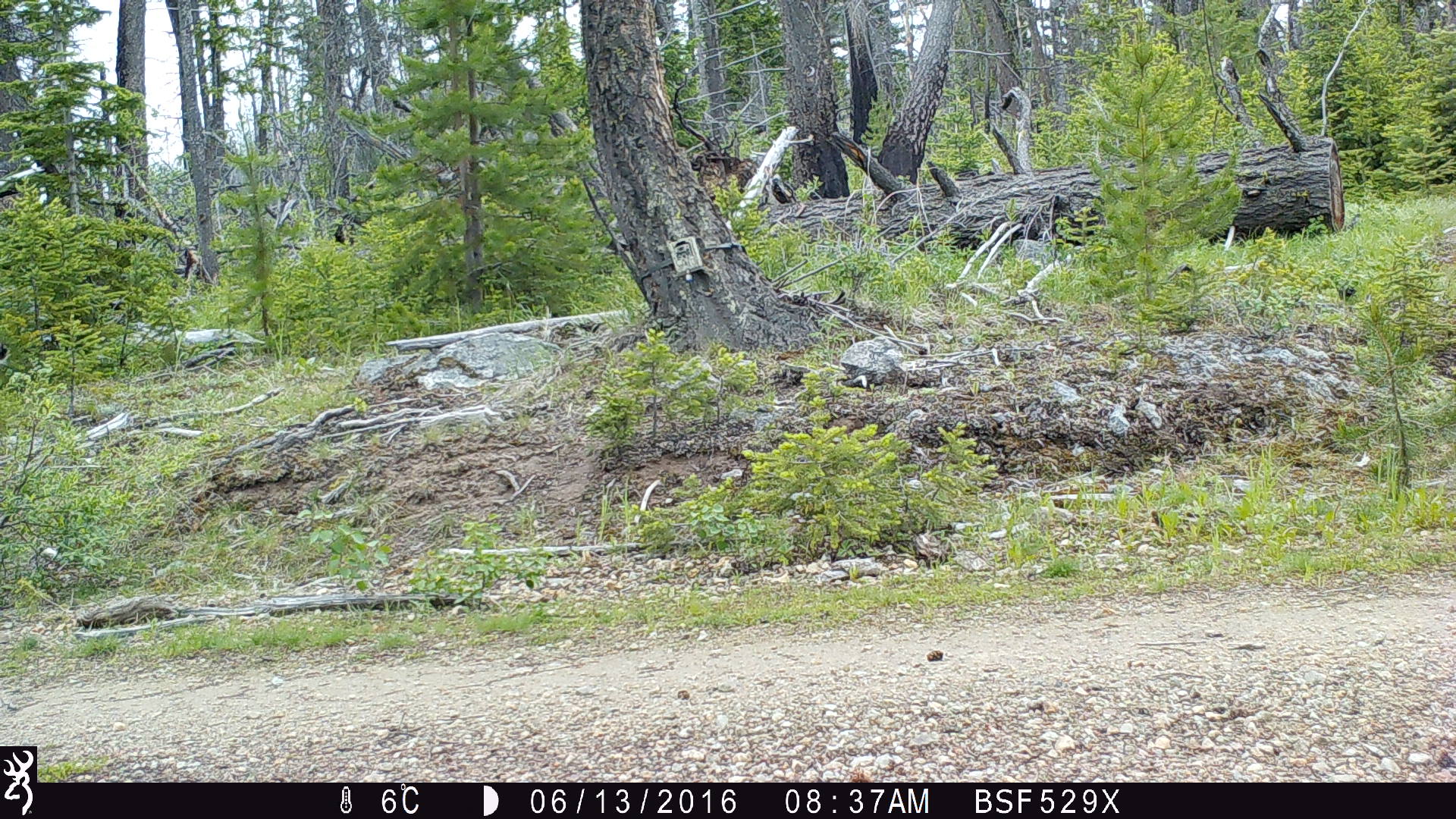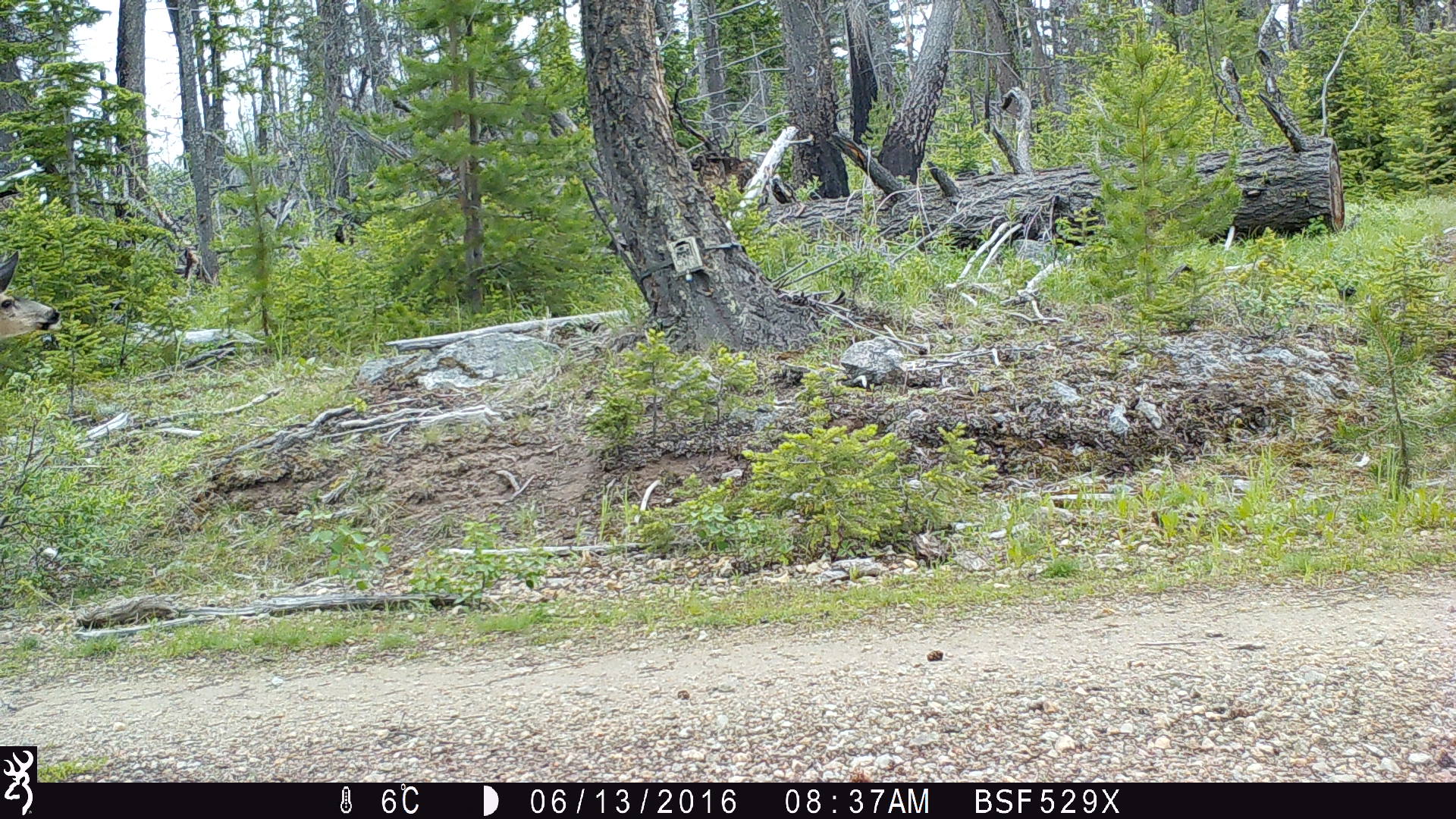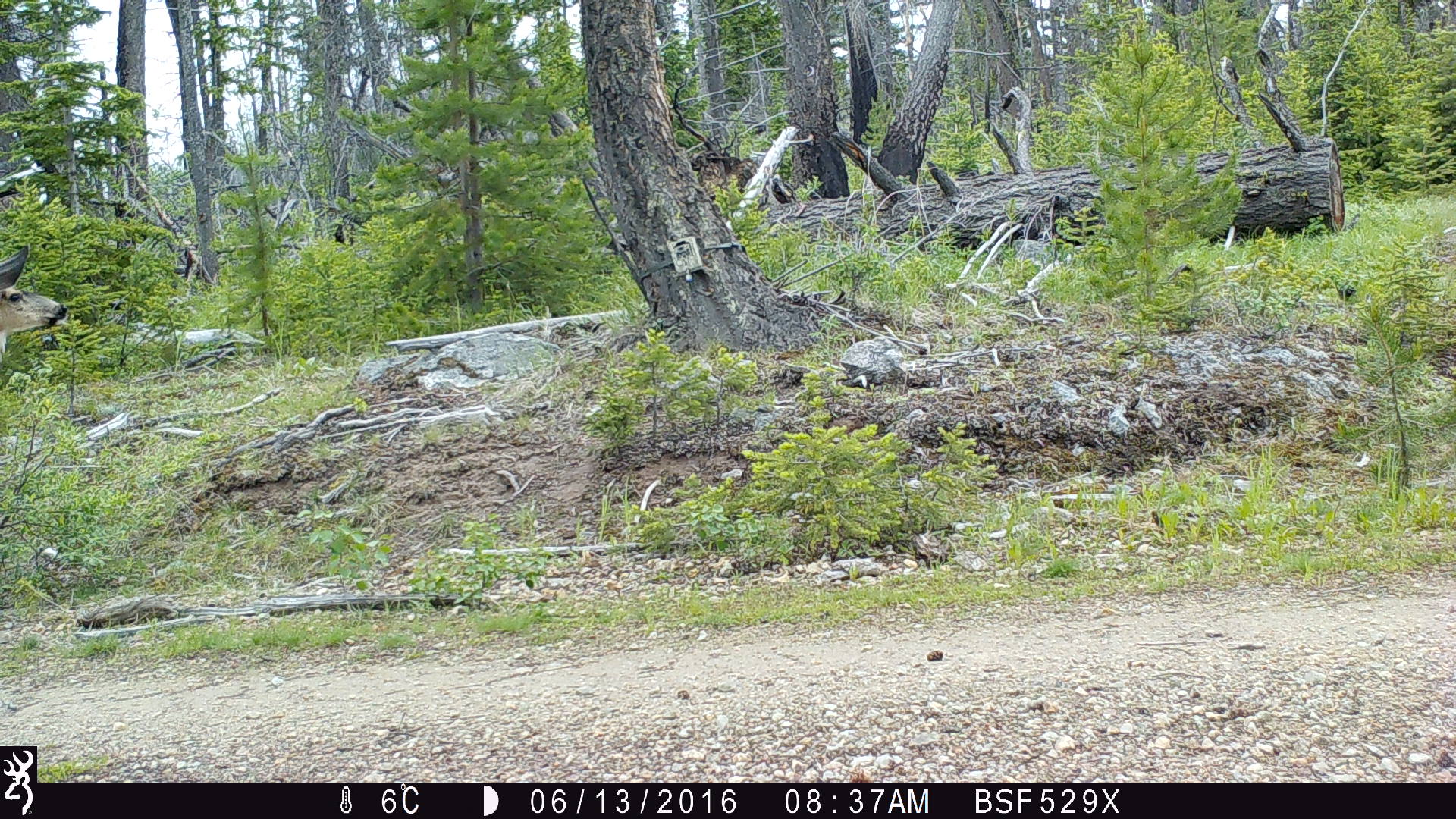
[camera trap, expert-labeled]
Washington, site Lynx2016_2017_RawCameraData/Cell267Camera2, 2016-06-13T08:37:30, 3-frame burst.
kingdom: Animalia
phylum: Chordata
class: Mammalia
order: Artiodactyla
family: Cervidae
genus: Odocoileus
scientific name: Odocoileus hemionus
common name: mule deer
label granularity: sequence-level